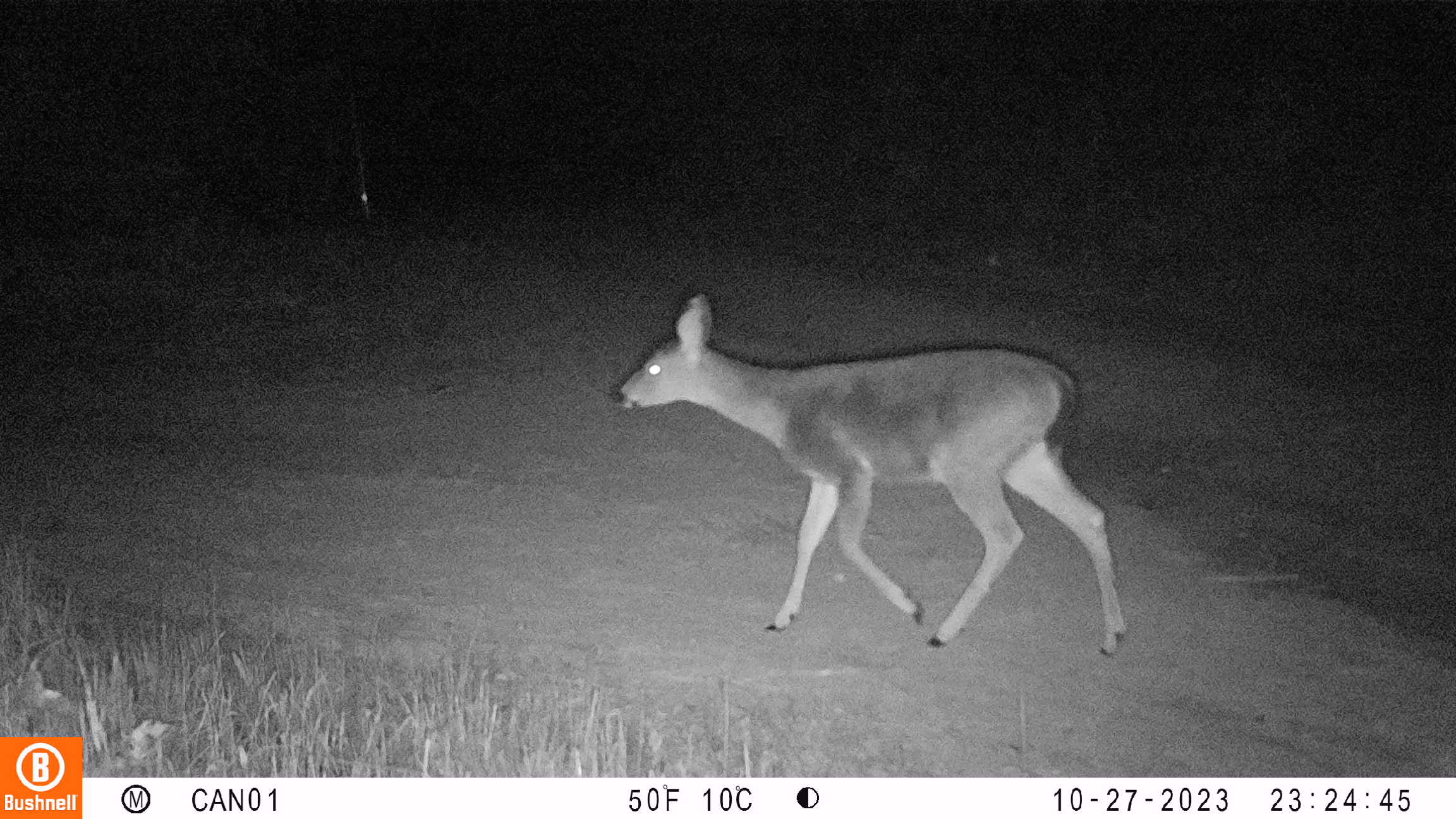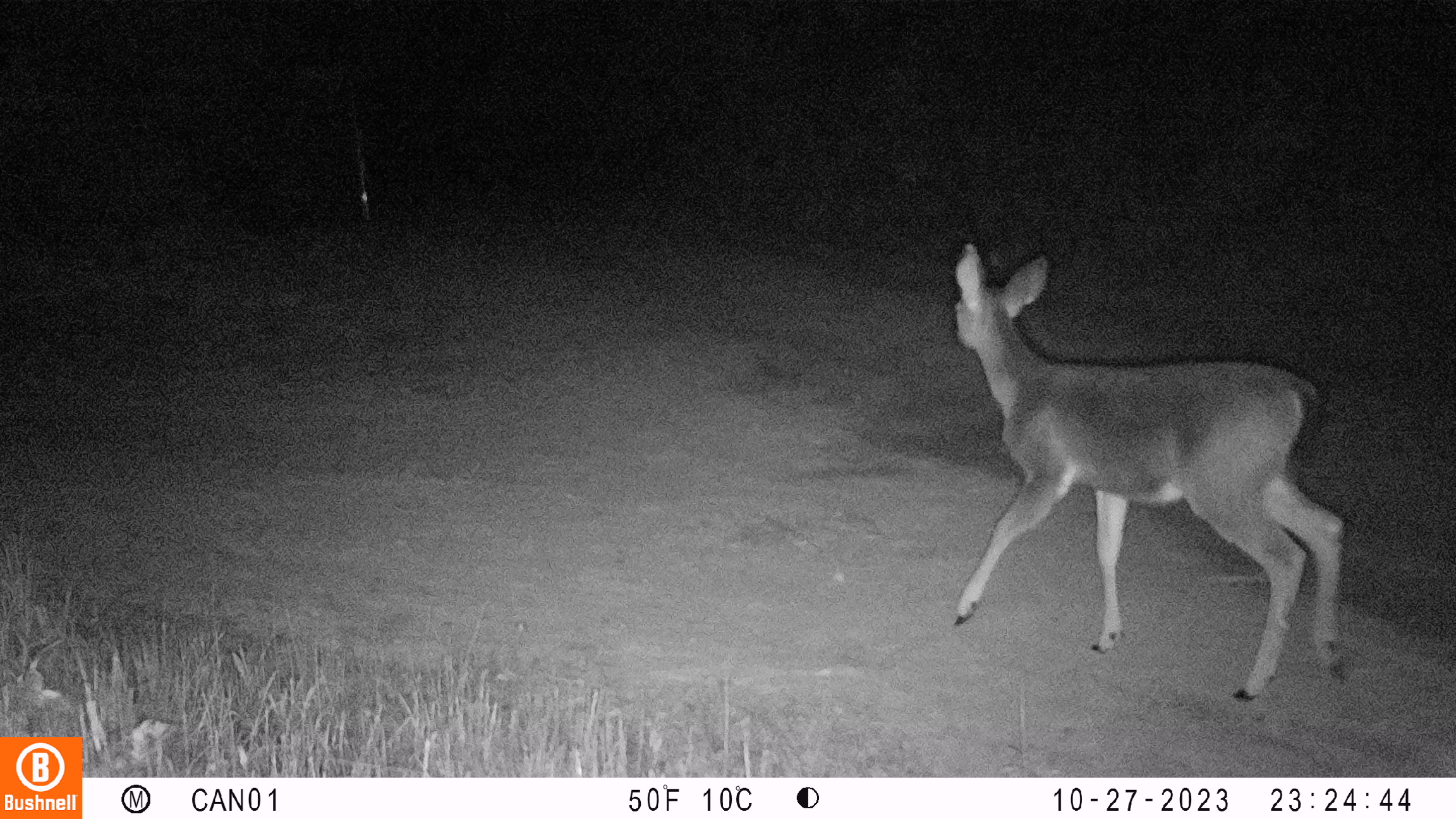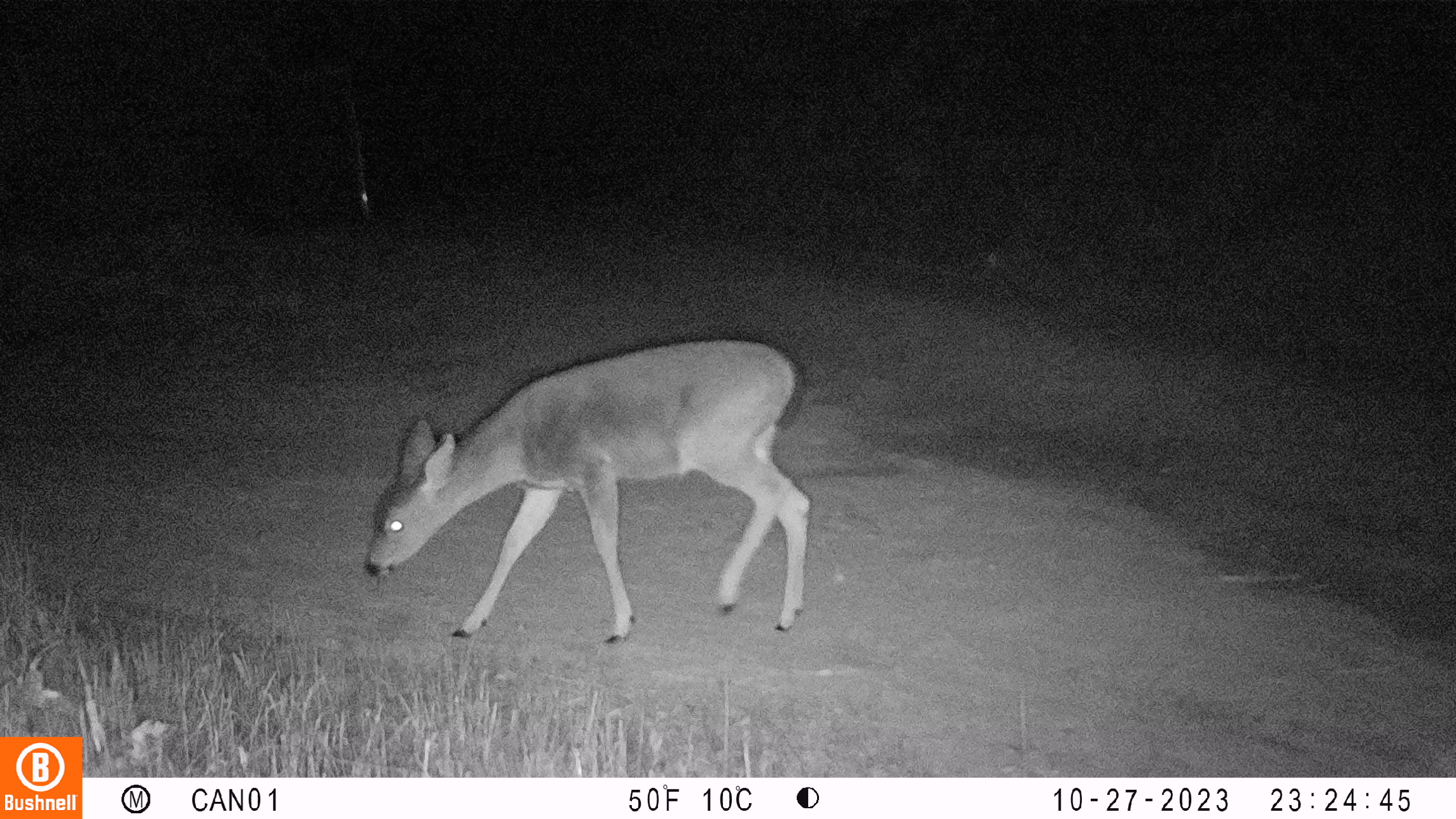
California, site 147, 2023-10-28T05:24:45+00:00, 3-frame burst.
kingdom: Animalia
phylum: Chordata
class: Mammalia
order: Artiodactyla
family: Cervidae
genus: Odocoileus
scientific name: Odocoileus hemionus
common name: mule deer